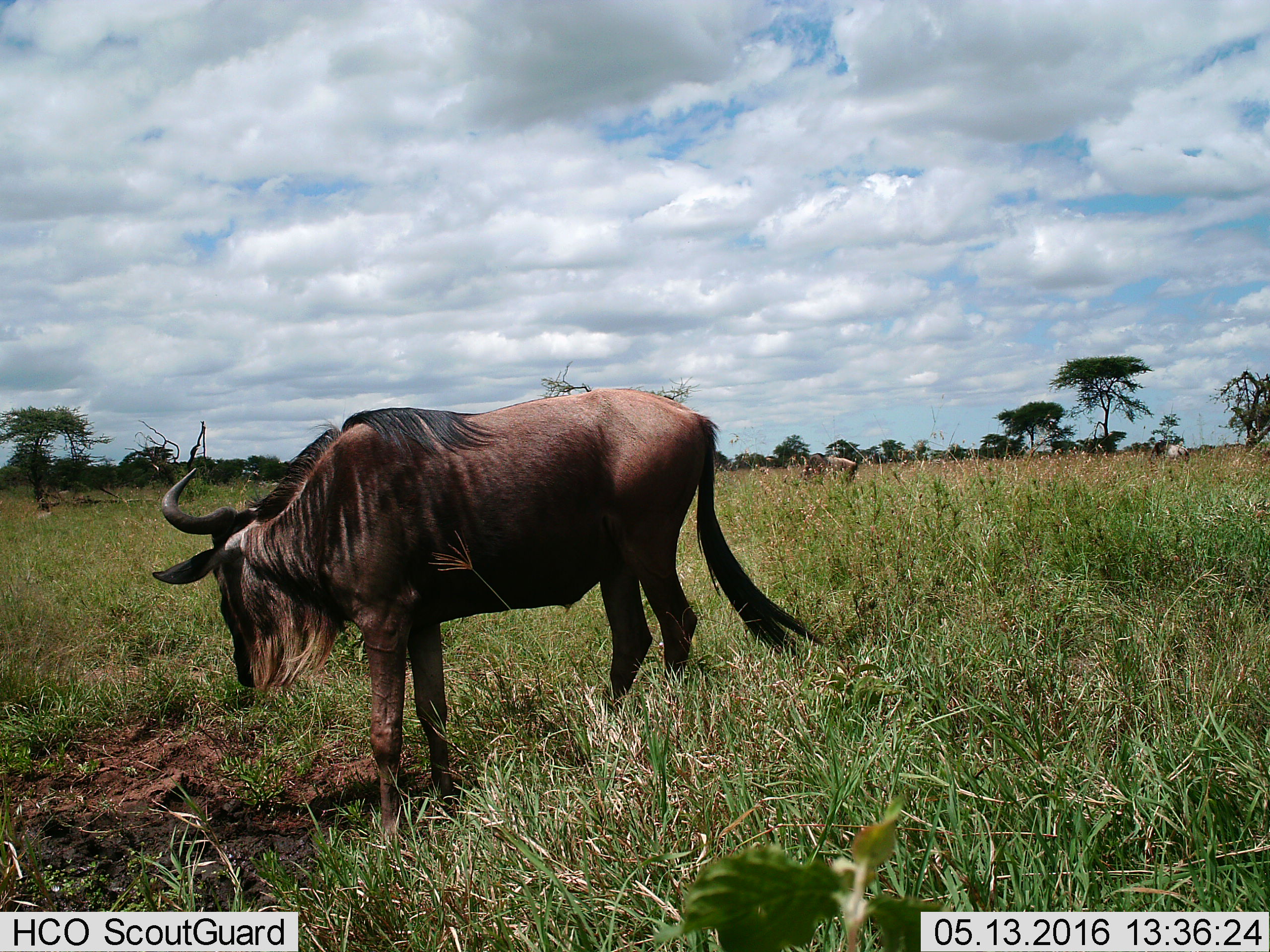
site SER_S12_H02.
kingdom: Animalia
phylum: Chordata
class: Mammalia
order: Artiodactyla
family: Bovidae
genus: Connochaetes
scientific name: Connochaetes taurinus taurinus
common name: blue wildebeest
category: wildebeestblue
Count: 3.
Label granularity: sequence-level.